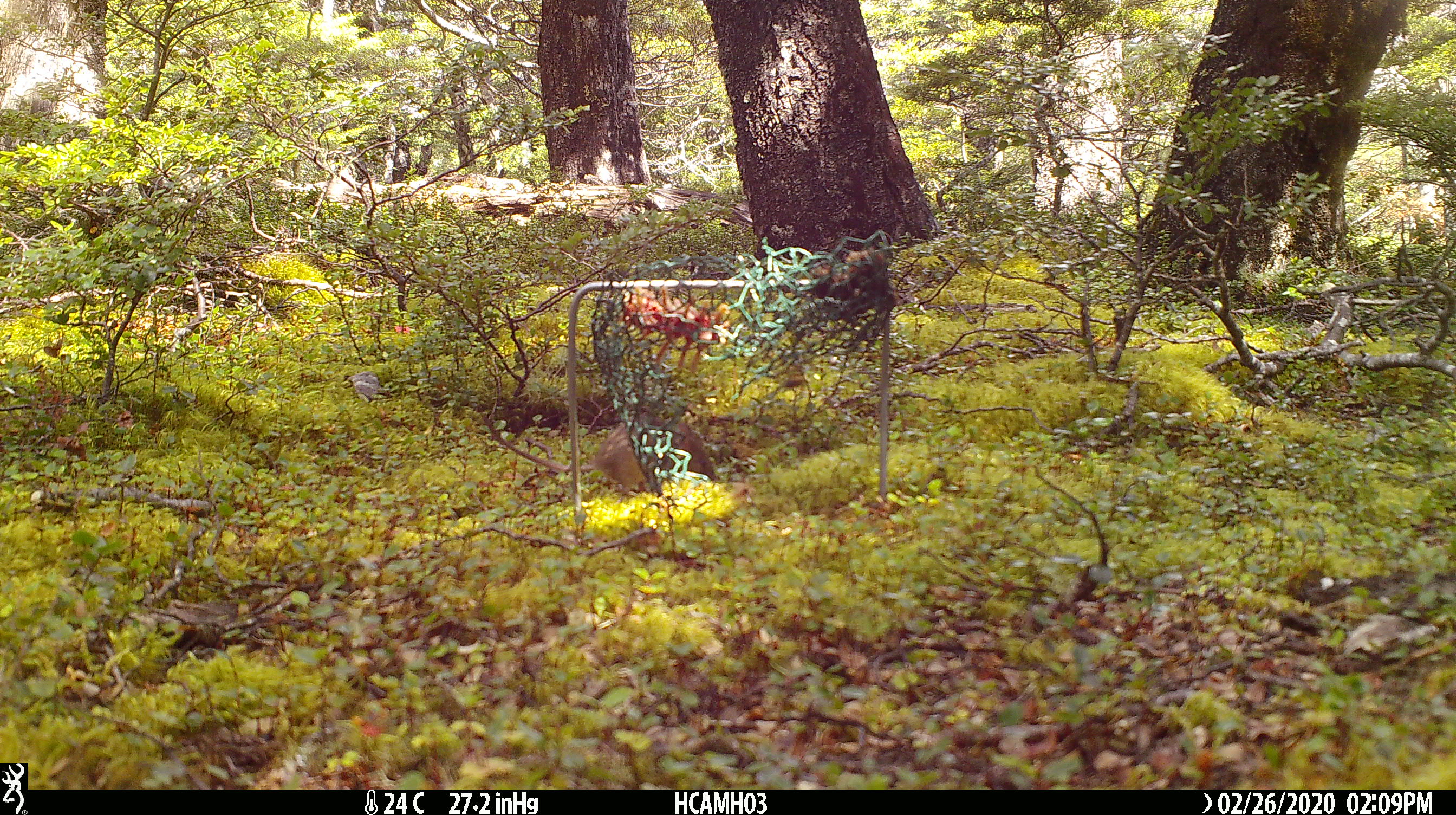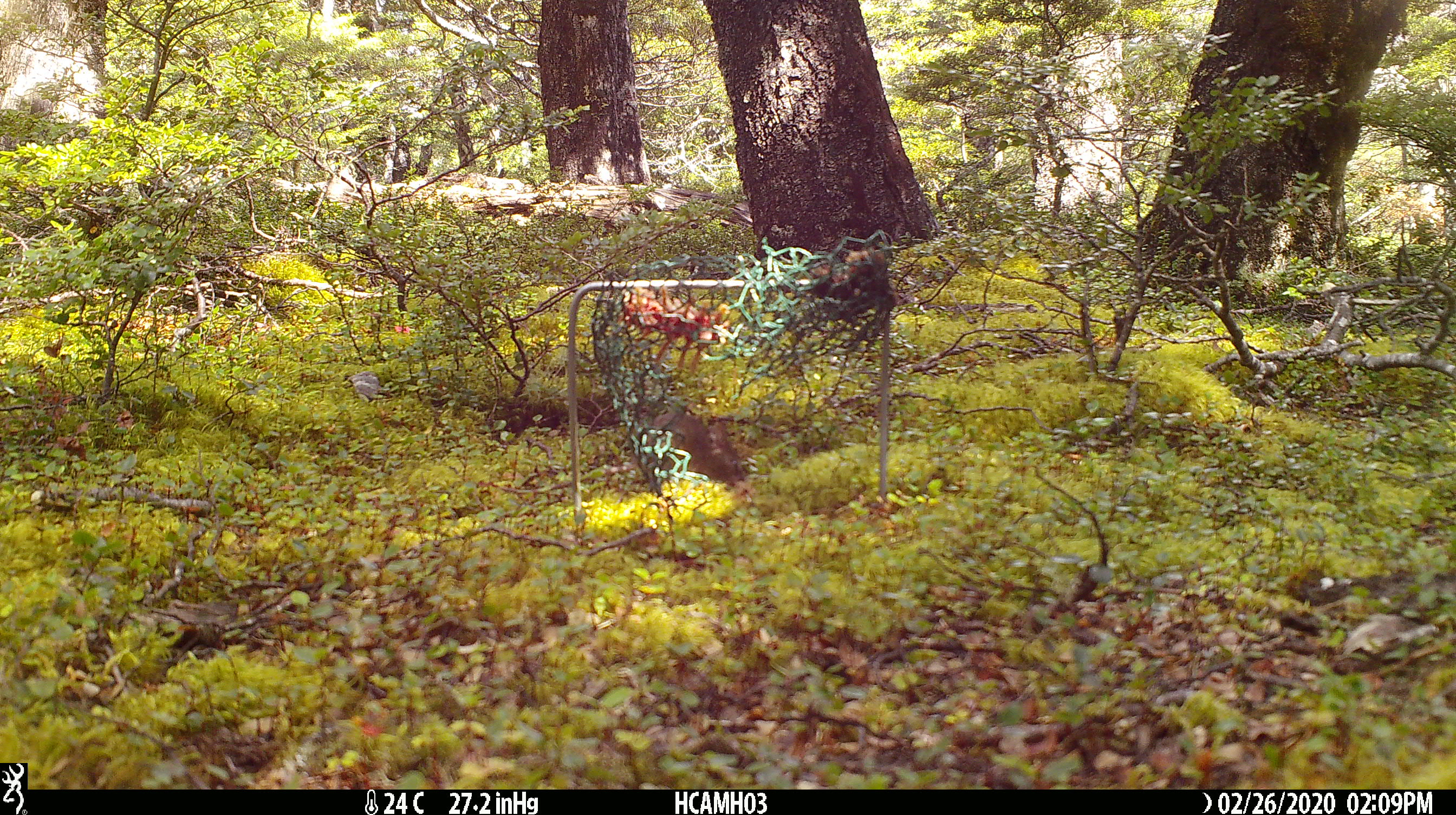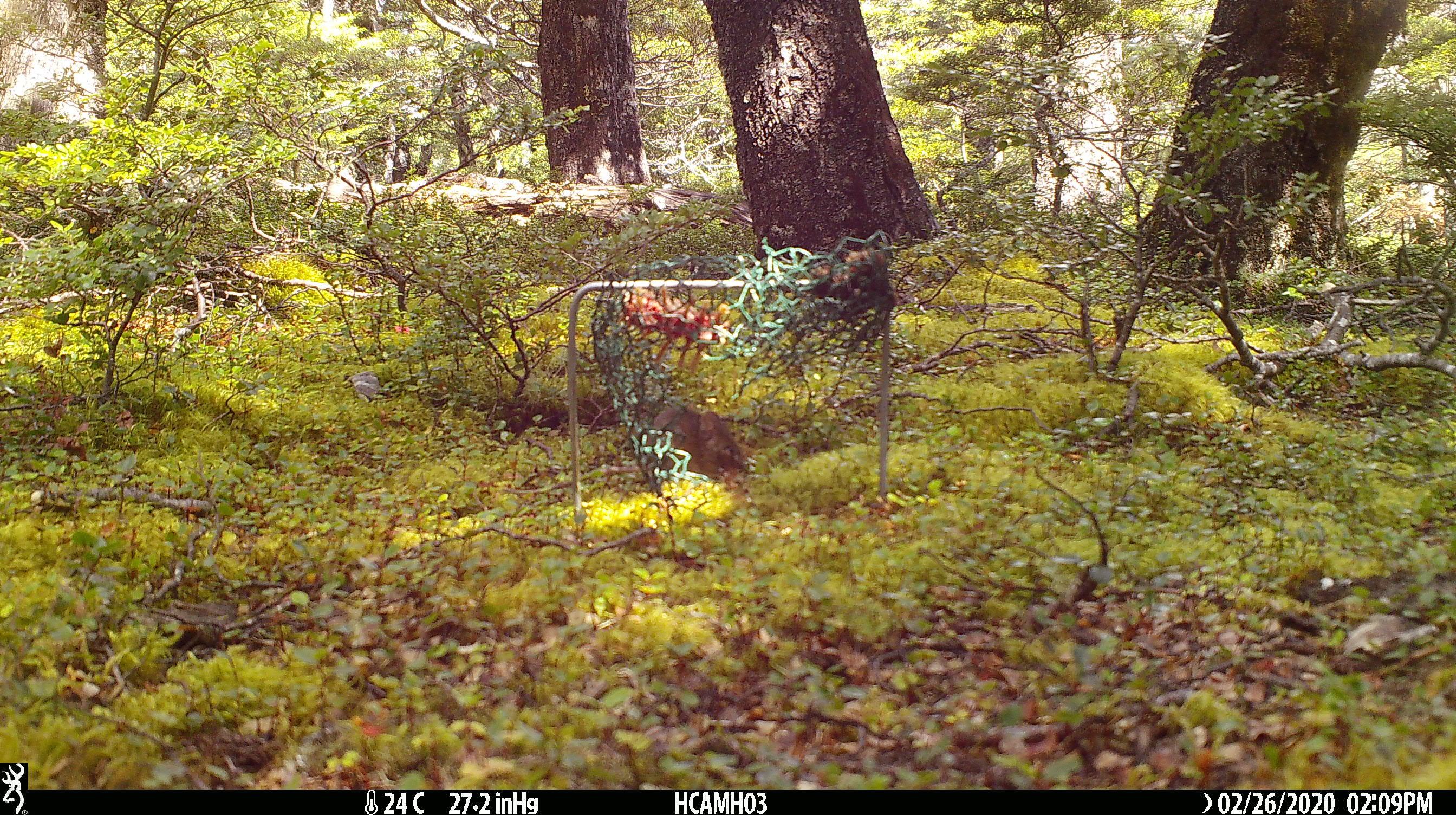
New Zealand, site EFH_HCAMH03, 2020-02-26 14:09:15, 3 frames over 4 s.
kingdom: Animalia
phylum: Chordata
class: Mammalia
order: Rodentia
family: Muridae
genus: Mus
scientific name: Mus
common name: mouse